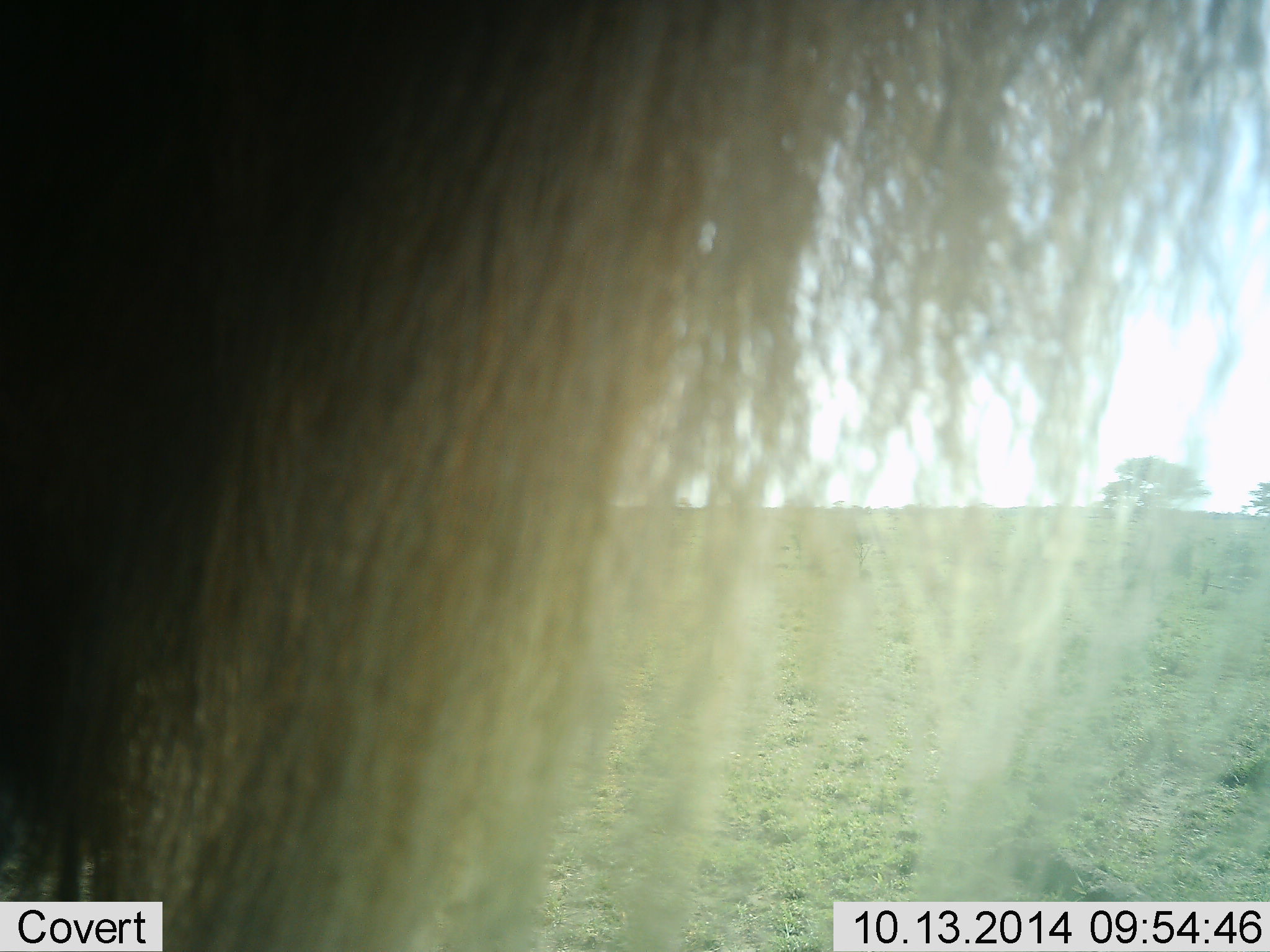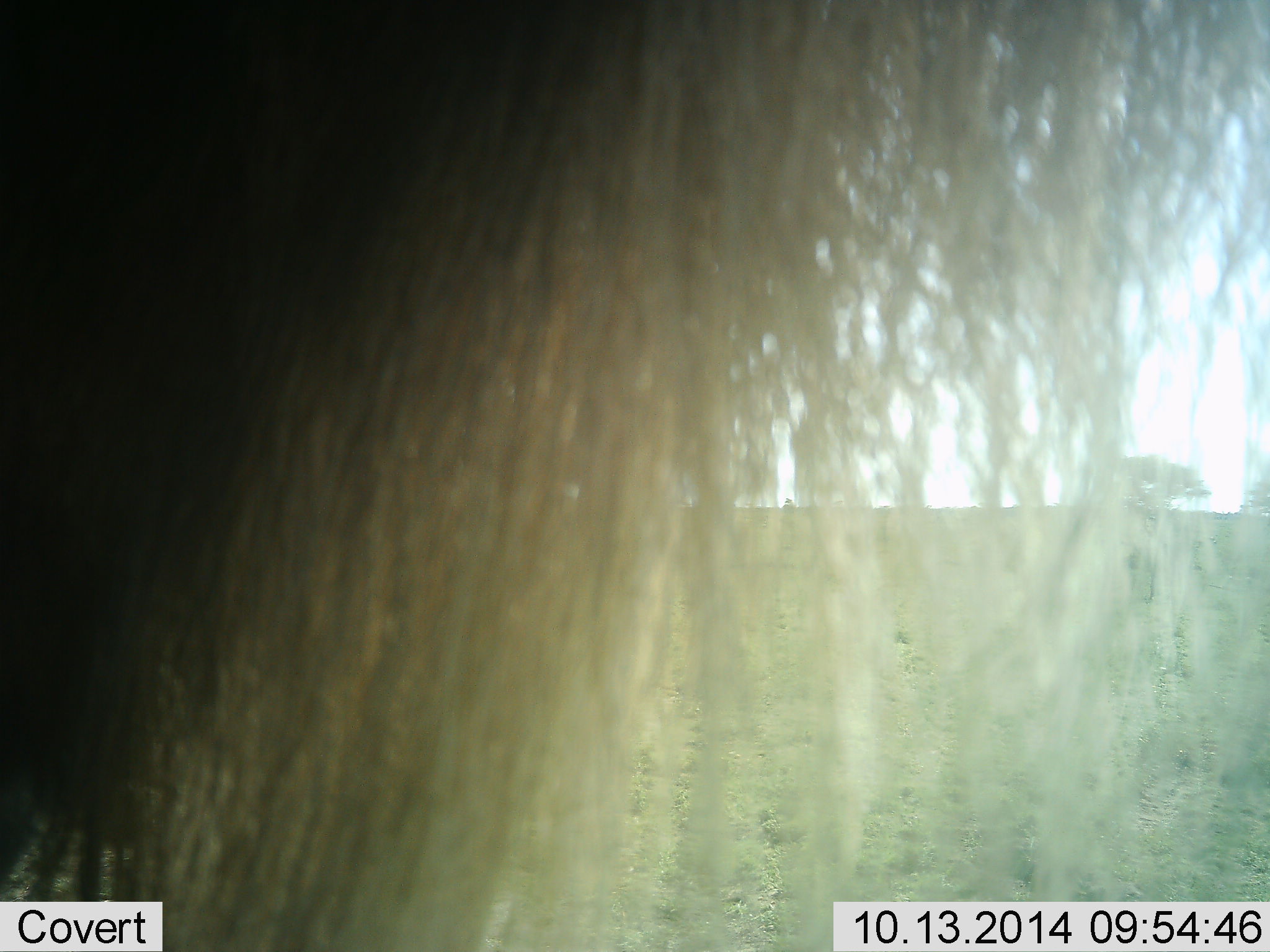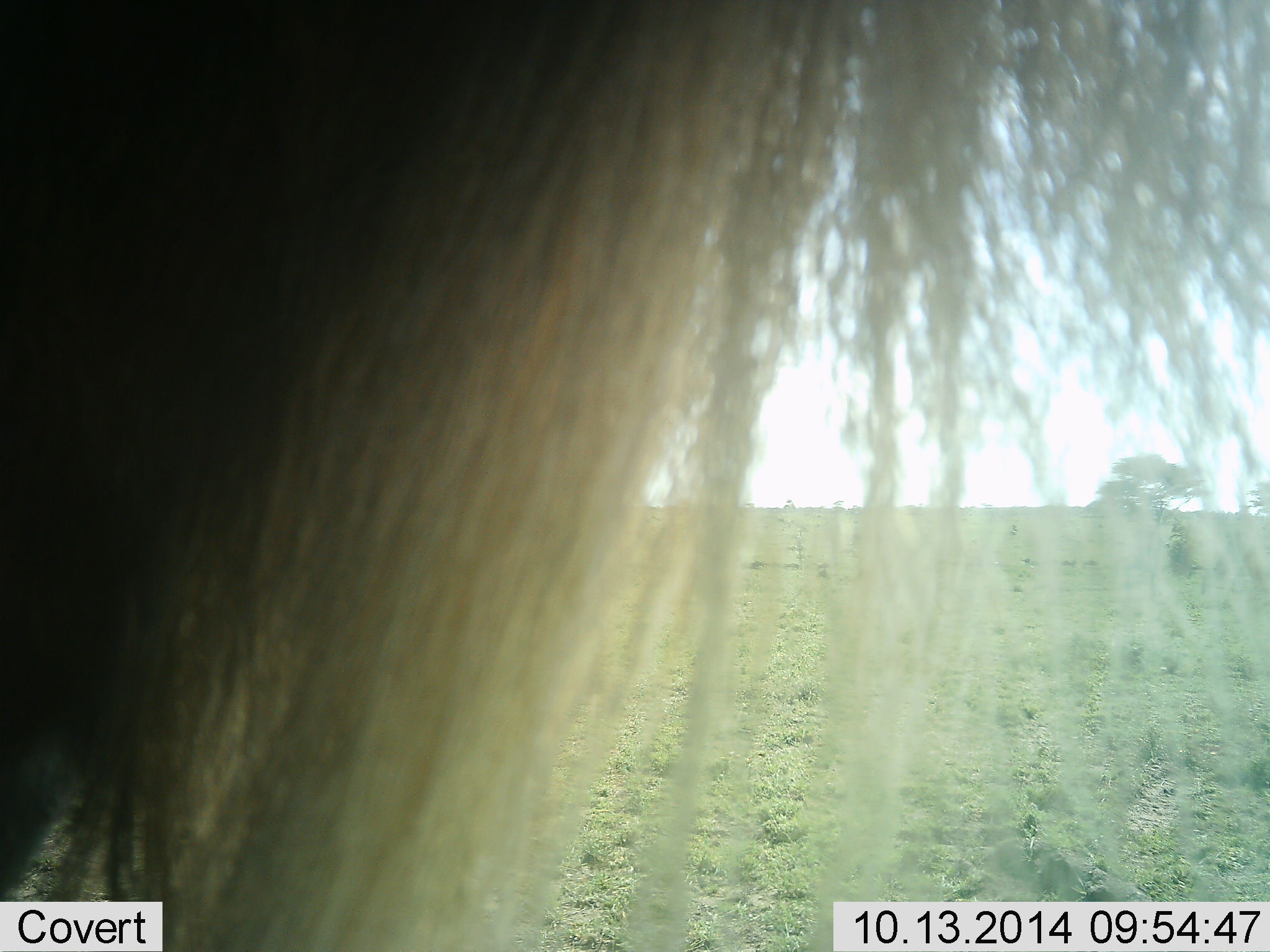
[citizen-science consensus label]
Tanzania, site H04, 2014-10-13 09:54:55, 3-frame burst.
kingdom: Animalia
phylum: Chordata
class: Mammalia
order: Artiodactyla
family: Bovidae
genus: Connochaetes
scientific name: Connochaetes taurinus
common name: blue wildebeest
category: wildebeest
Wildebeest (blue wildebeest) (Connochaetes taurinus), count 1. Behavior (volunteer vote fractions): standing 100%, resting 0%, moving 0%, interacting 0%. Young present (vote fraction): 0%. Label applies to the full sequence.